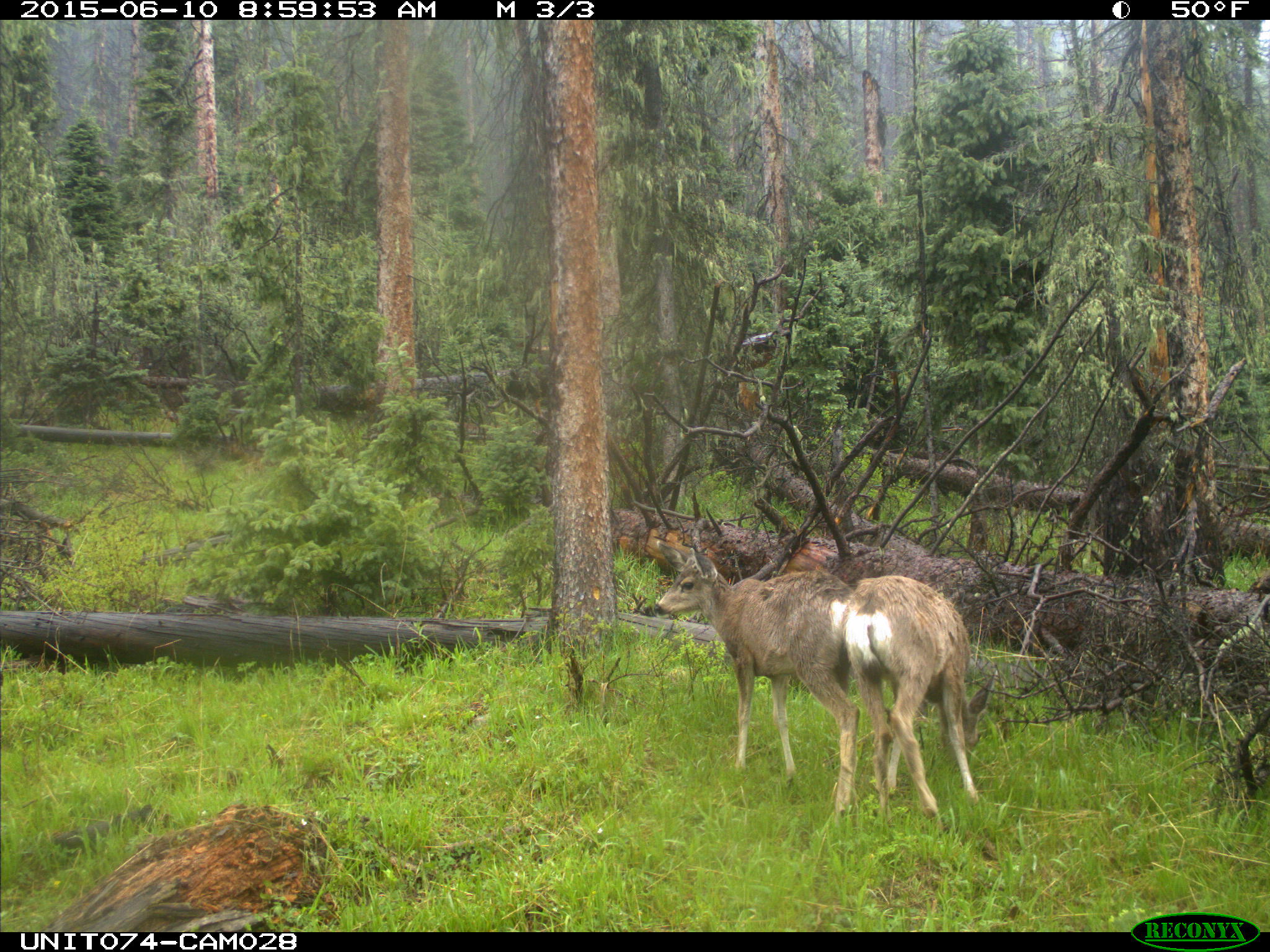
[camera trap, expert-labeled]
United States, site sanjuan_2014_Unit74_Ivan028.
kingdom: Animalia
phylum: Chordata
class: Mammalia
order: Artiodactyla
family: Cervidae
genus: Odocoileus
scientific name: Odocoileus hemionus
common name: mule deer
Odocoileus hemionus (mule deer).